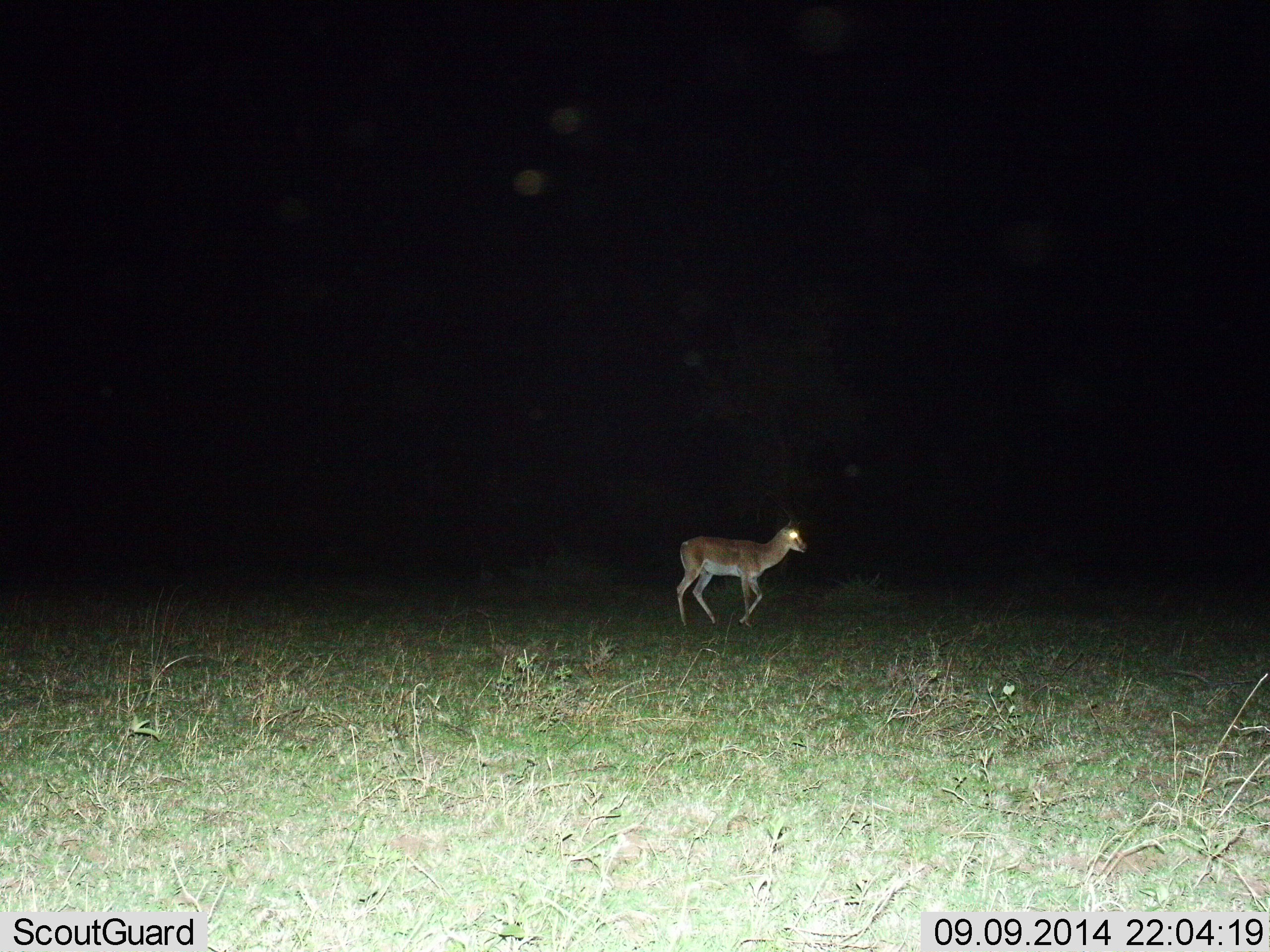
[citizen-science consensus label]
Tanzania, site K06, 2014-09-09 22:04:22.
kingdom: Animalia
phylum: Chordata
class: Mammalia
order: Artiodactyla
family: Bovidae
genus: Nanger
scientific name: Nanger granti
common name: grant's gazelle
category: gazellegrants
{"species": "gazellegrants (grant's gazelle) (Nanger granti)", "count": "1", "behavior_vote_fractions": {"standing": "10%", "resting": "0%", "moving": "90%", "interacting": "0%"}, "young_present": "0%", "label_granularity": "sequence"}